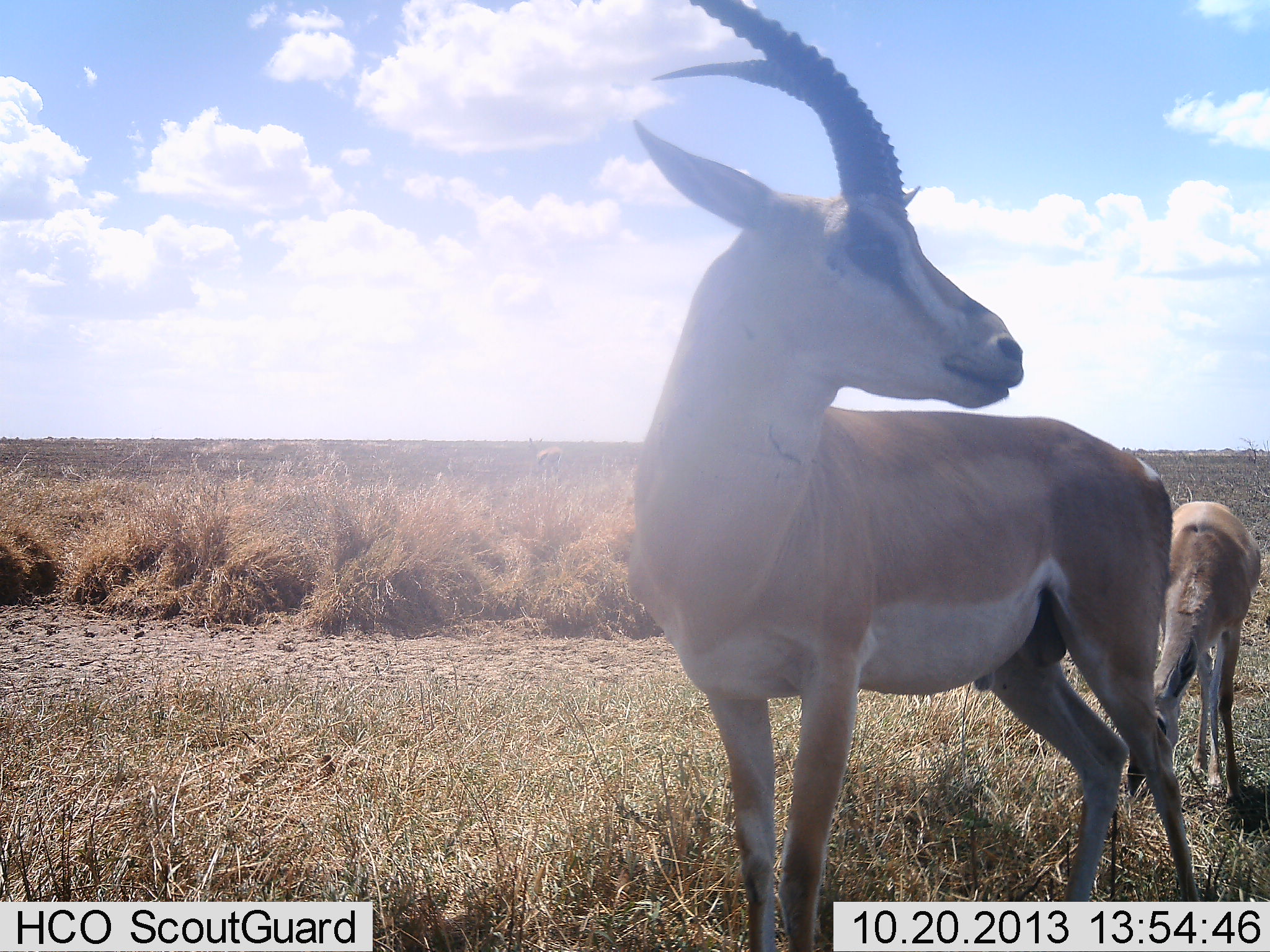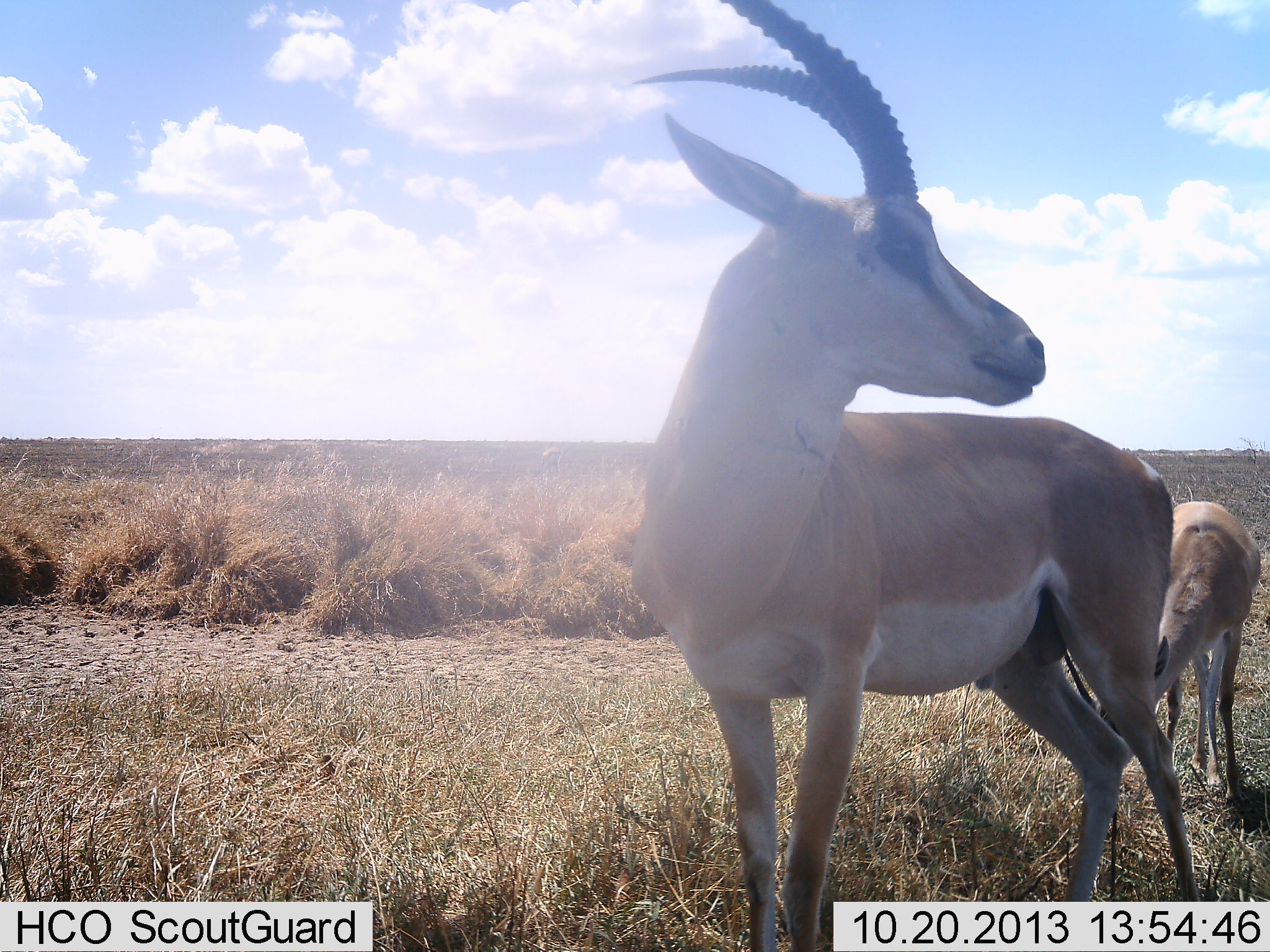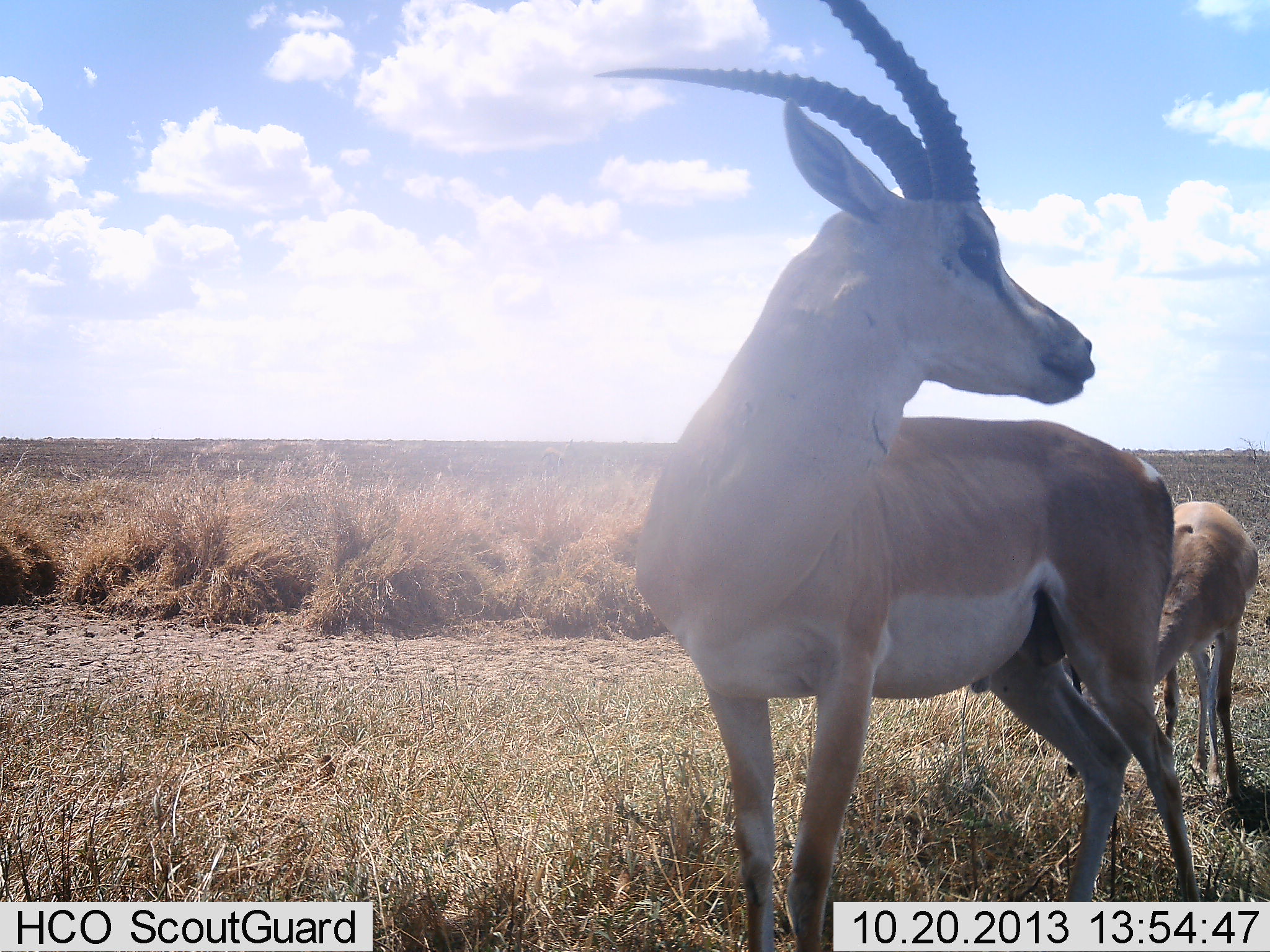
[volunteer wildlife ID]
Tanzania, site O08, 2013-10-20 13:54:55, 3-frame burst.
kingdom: Animalia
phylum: Chordata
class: Mammalia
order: Artiodactyla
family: Bovidae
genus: Nanger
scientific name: Nanger granti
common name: grant's gazelle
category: gazellegrants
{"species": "gazellegrants (grant's gazelle) (Nanger granti)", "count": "2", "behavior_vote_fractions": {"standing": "80%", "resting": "0%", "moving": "0%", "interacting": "0%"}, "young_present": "10%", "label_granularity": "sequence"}